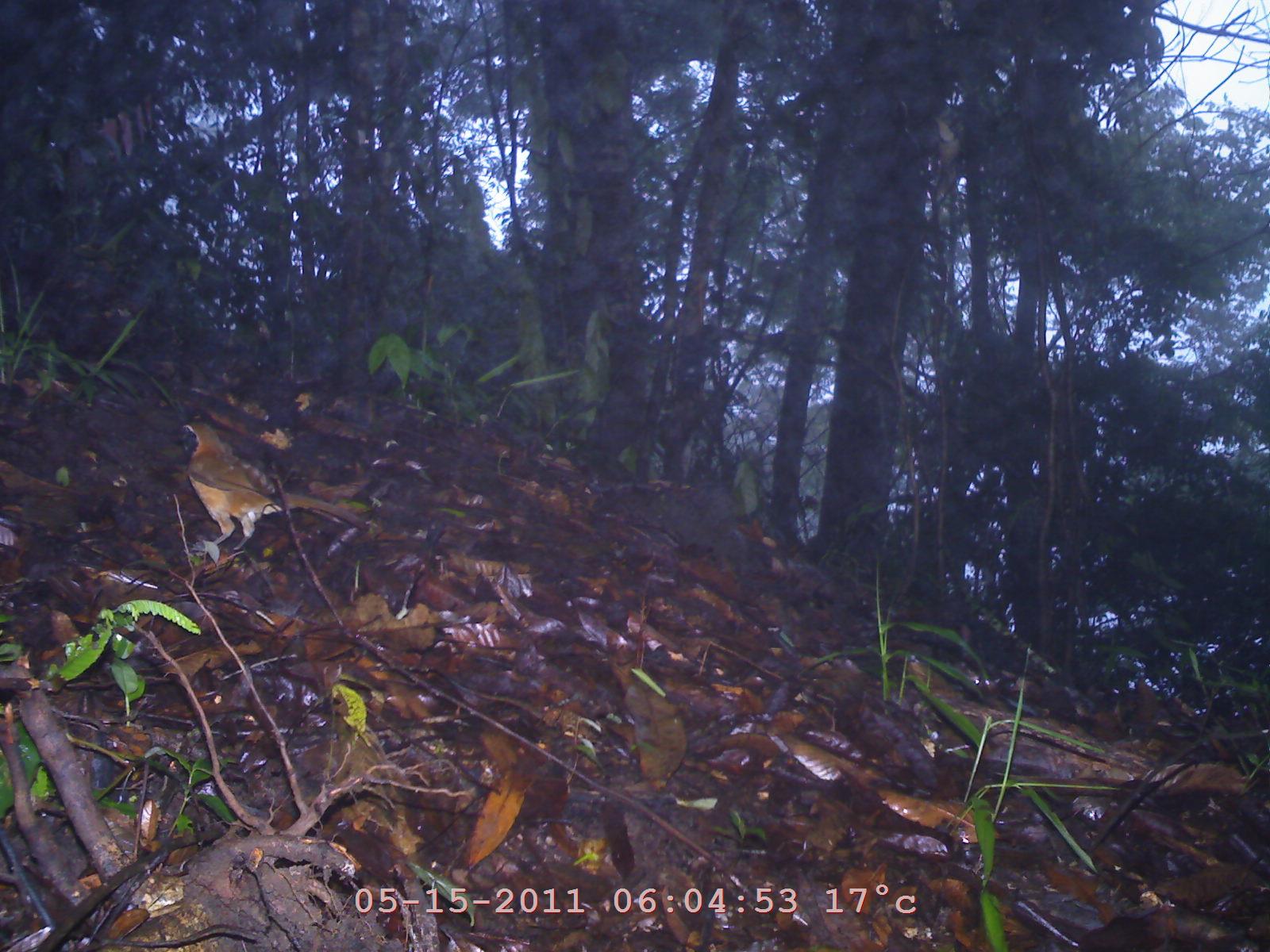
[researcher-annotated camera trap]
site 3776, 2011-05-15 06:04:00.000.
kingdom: Animalia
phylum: Chordata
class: Aves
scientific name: Aves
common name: bird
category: unknown bird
Unknown bird (bird) (Aves), count 1.